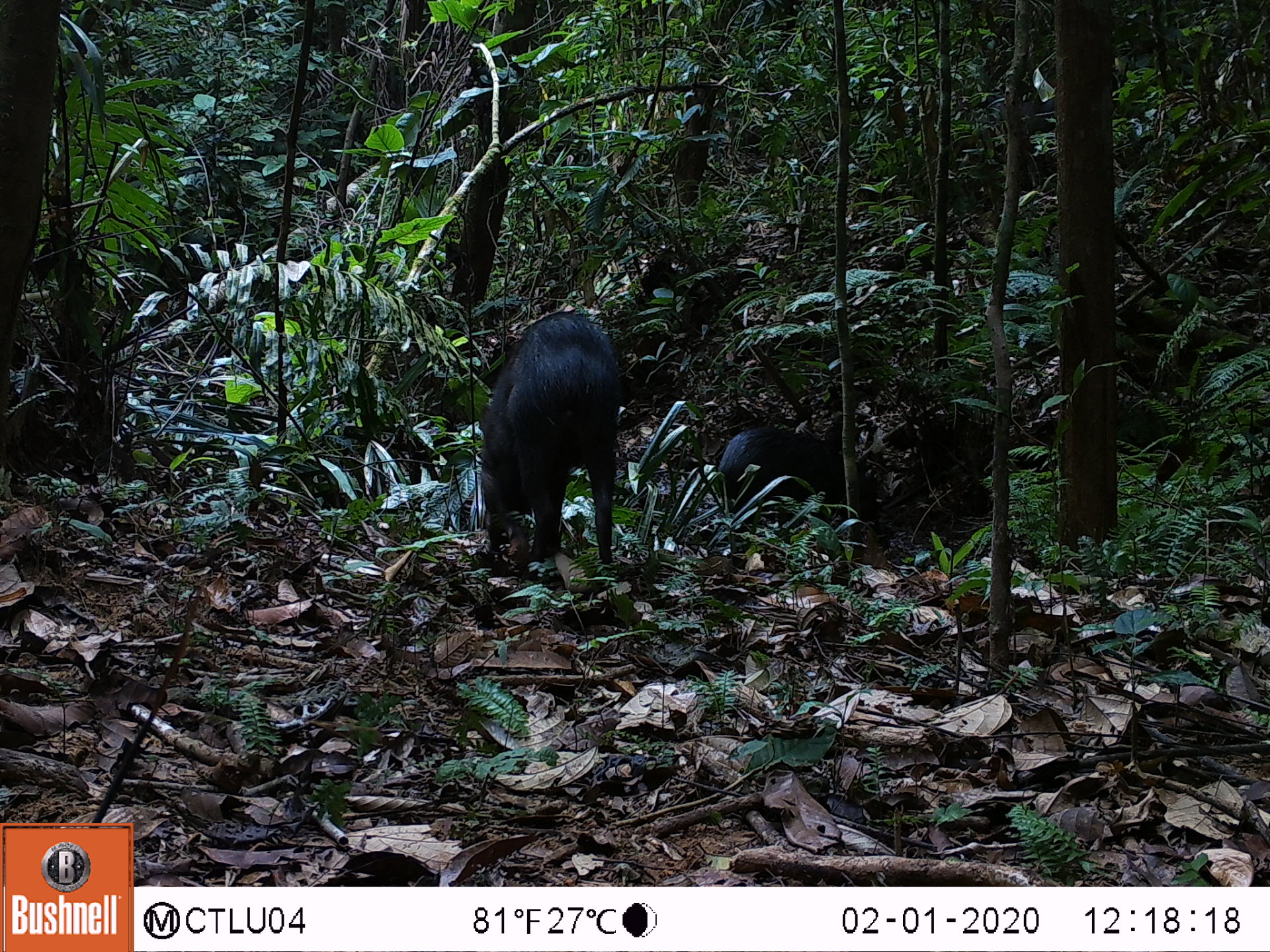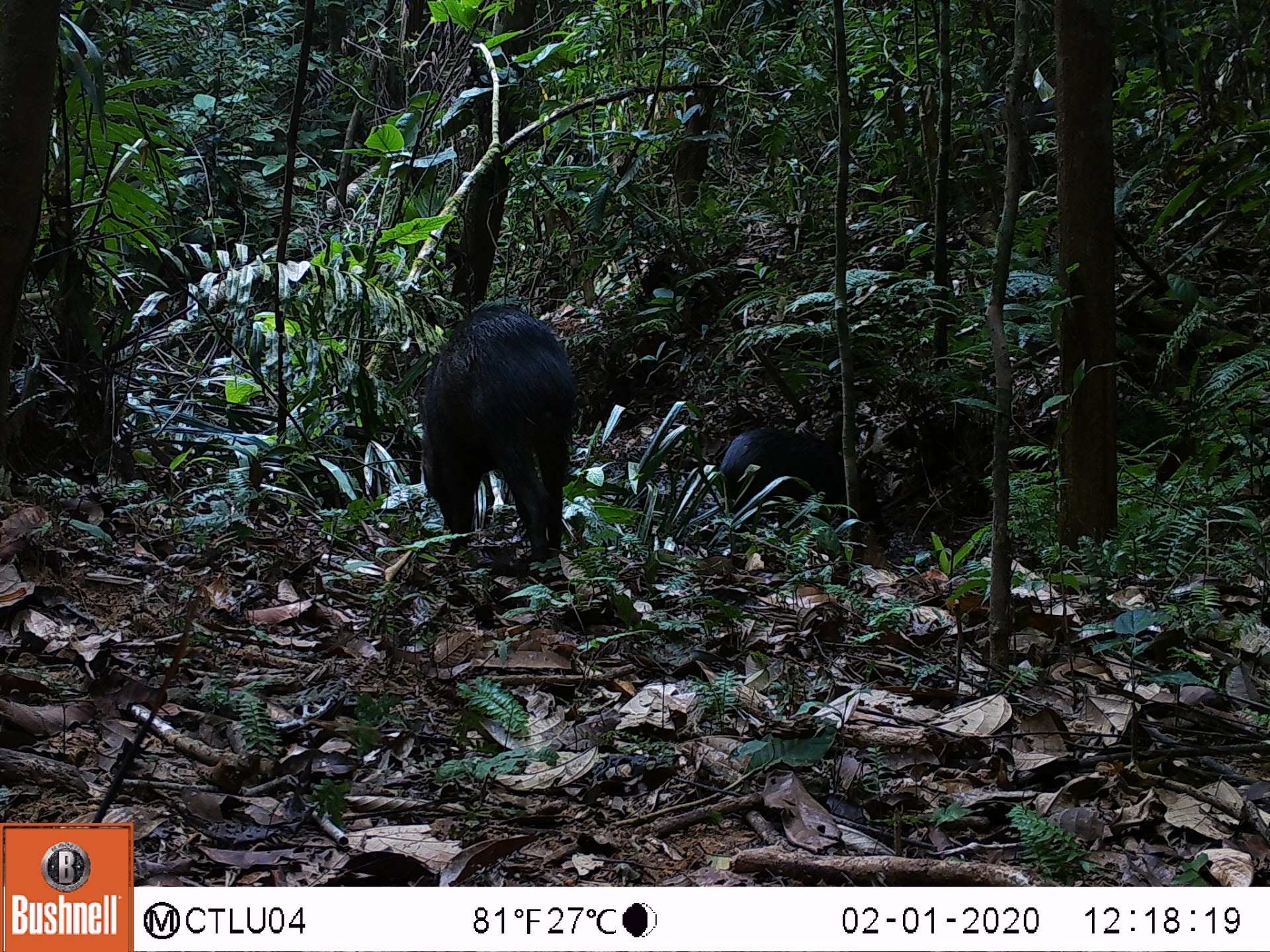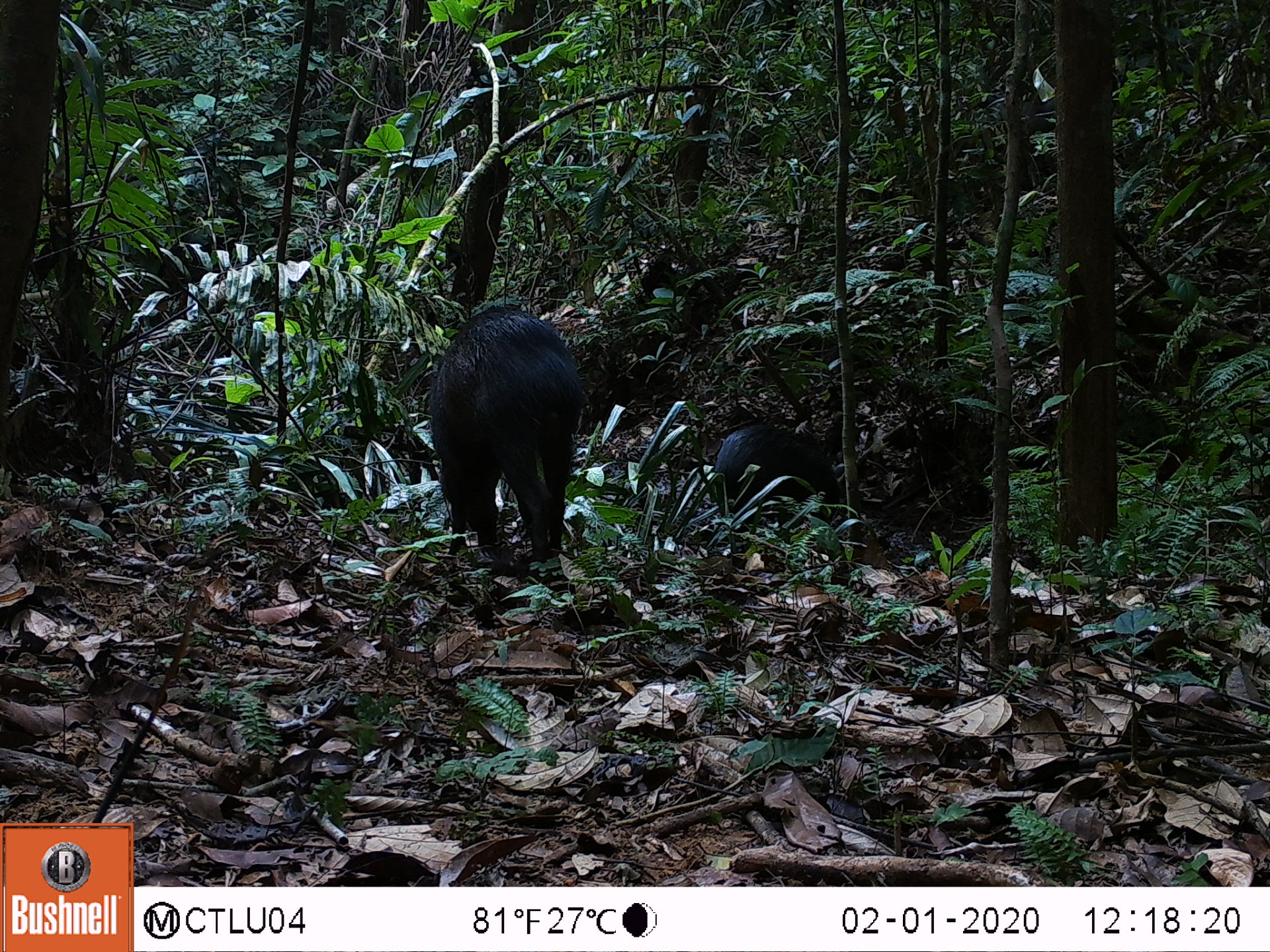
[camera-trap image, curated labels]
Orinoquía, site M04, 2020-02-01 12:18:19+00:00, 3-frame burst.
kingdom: Animalia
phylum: Chordata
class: Mammalia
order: Artiodactyla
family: Tayassuidae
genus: Pecari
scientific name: Pecari tajacu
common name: collared peccary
Collared peccary (Pecari tajacu).